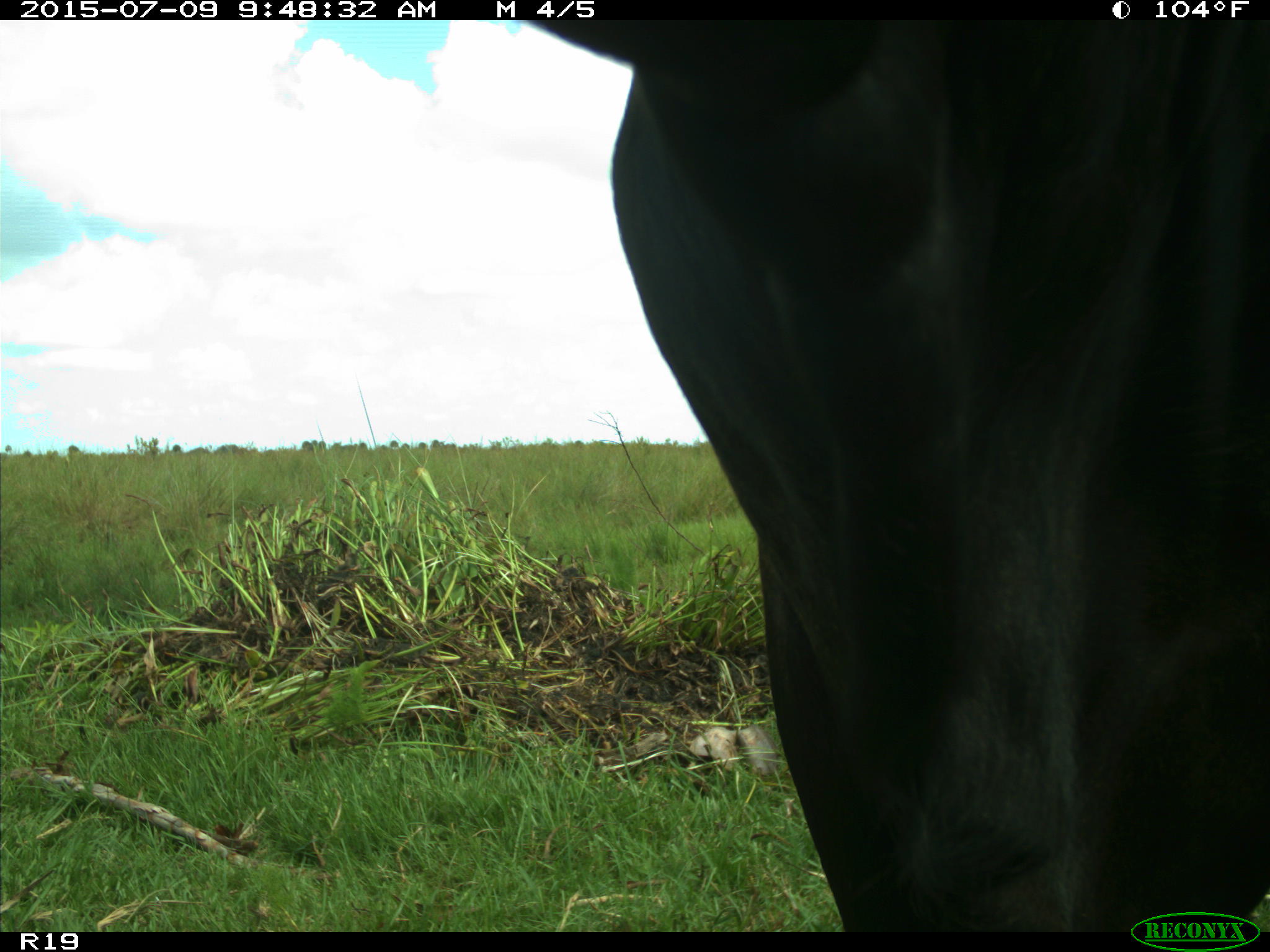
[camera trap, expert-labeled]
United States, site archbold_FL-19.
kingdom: Animalia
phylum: Chordata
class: Mammalia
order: Artiodactyla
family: Bovidae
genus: Bos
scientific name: Bos taurus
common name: domestic cow